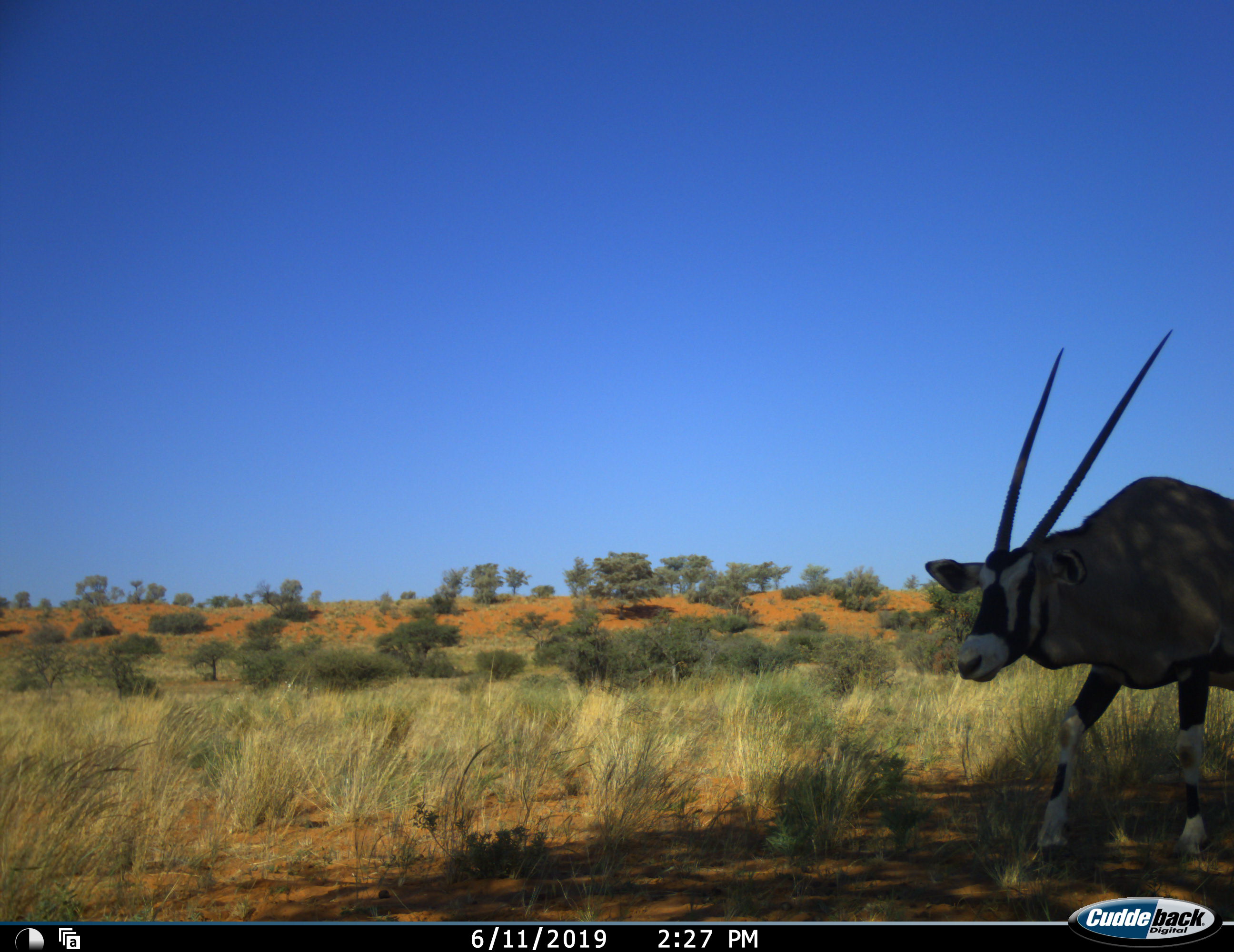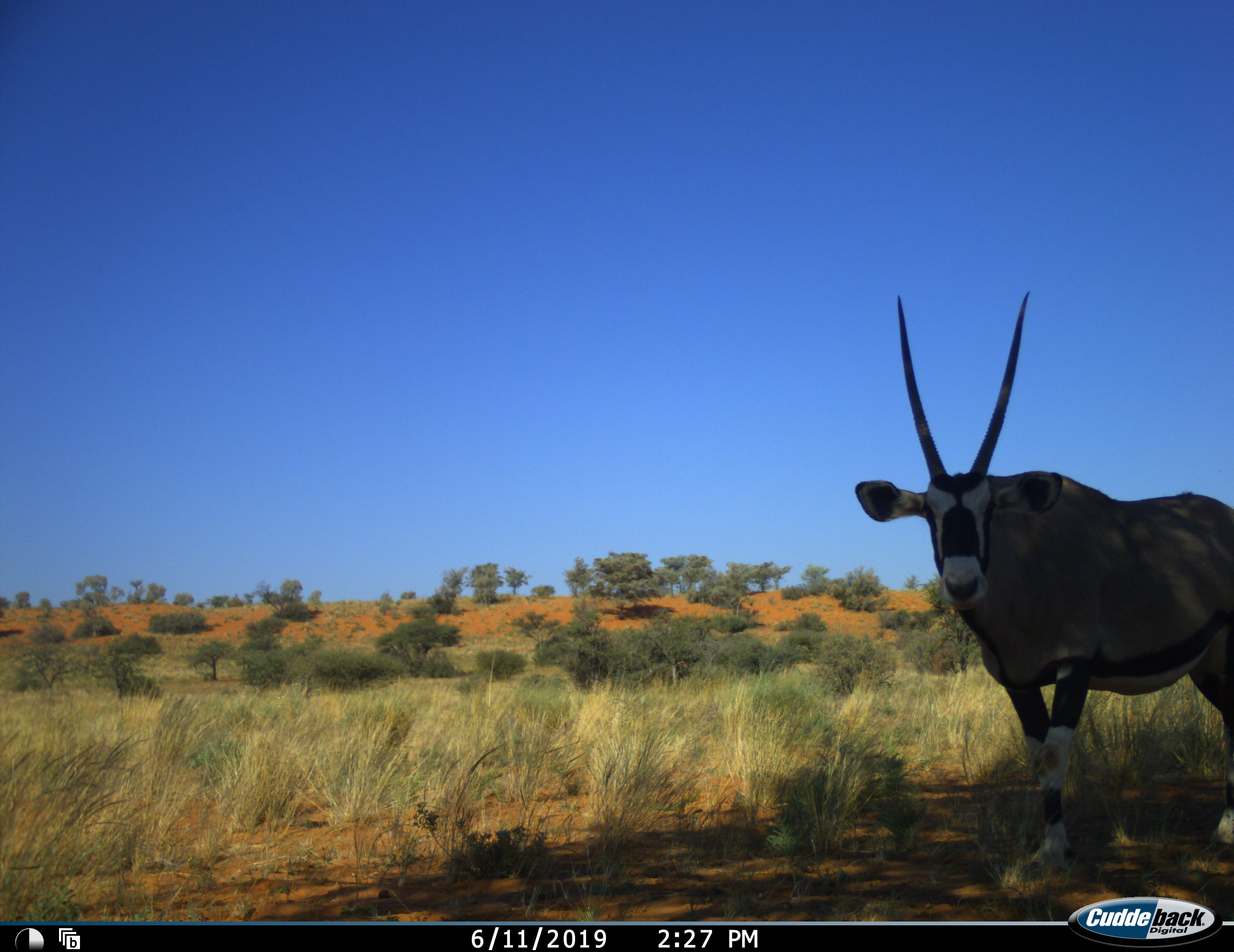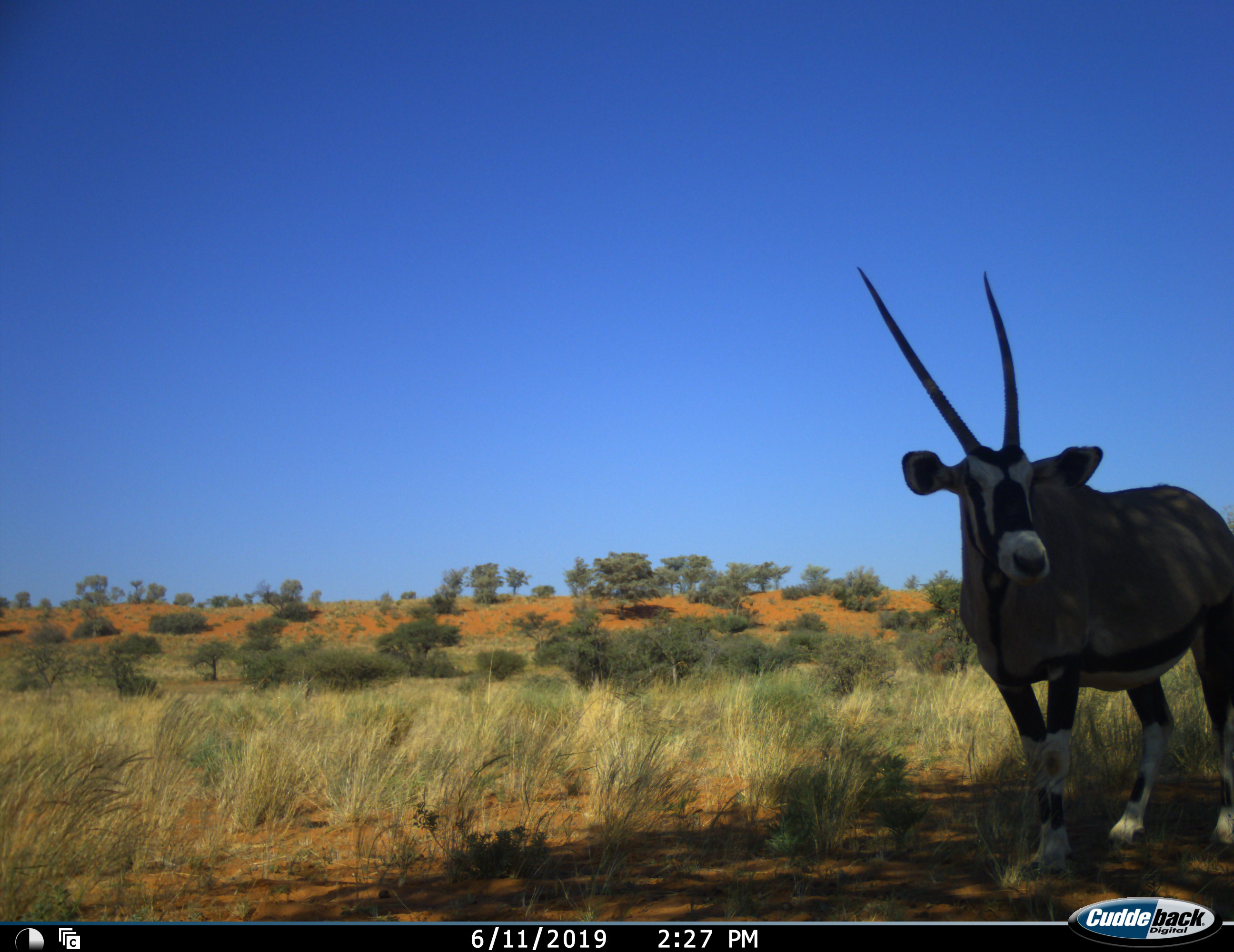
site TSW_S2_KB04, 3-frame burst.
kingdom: Animalia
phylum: Chordata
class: Mammalia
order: Artiodactyla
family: Bovidae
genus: Oryx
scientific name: Oryx gazella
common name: gemsbok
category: oryx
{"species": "oryx (gemsbok) (Oryx gazella)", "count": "1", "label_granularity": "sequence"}